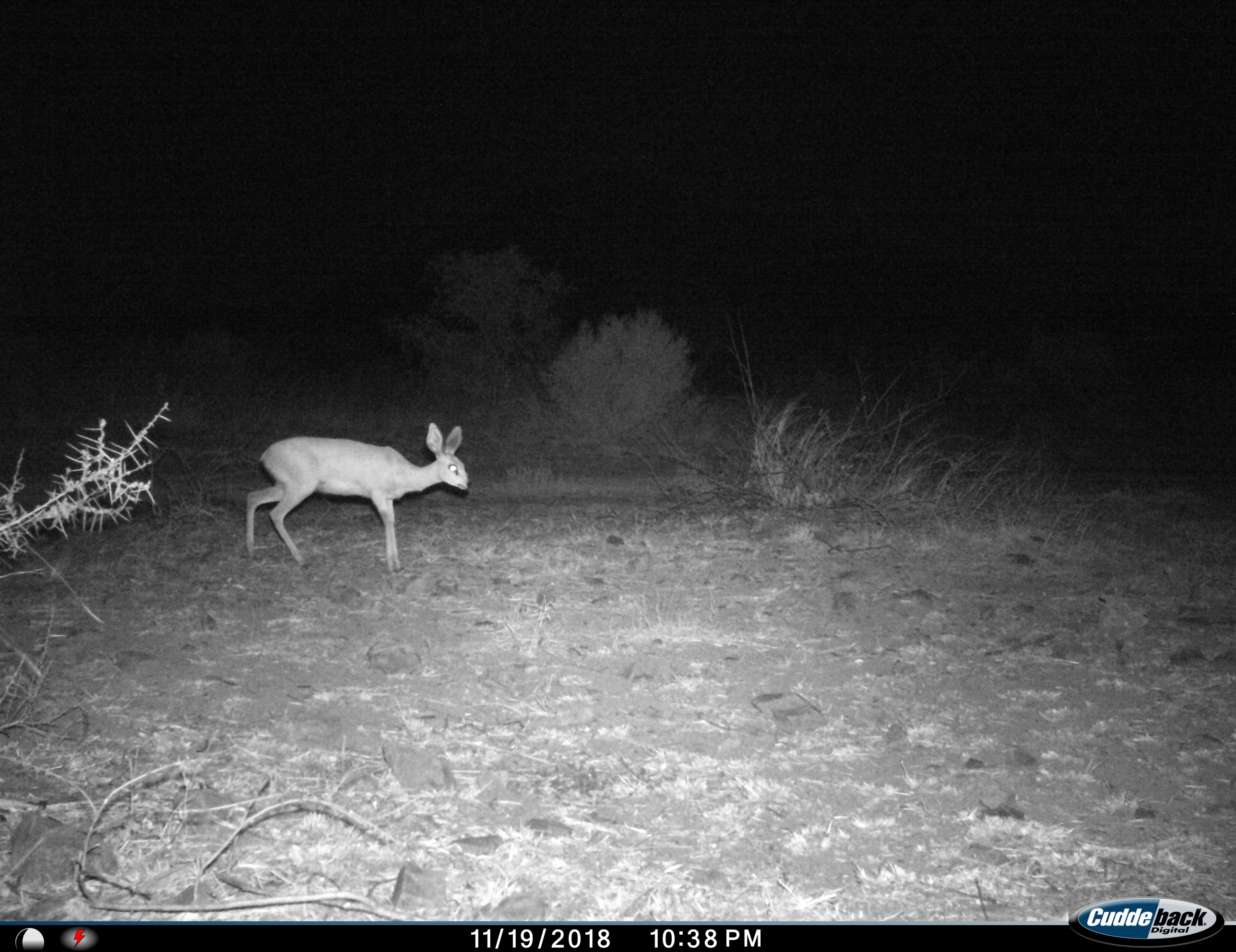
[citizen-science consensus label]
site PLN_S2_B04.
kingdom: Animalia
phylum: Chordata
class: Mammalia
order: Artiodactyla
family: Bovidae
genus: Raphicerus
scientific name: Raphicerus campestris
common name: steenbok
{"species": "steenbok (Raphicerus campestris)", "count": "1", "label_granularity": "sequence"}